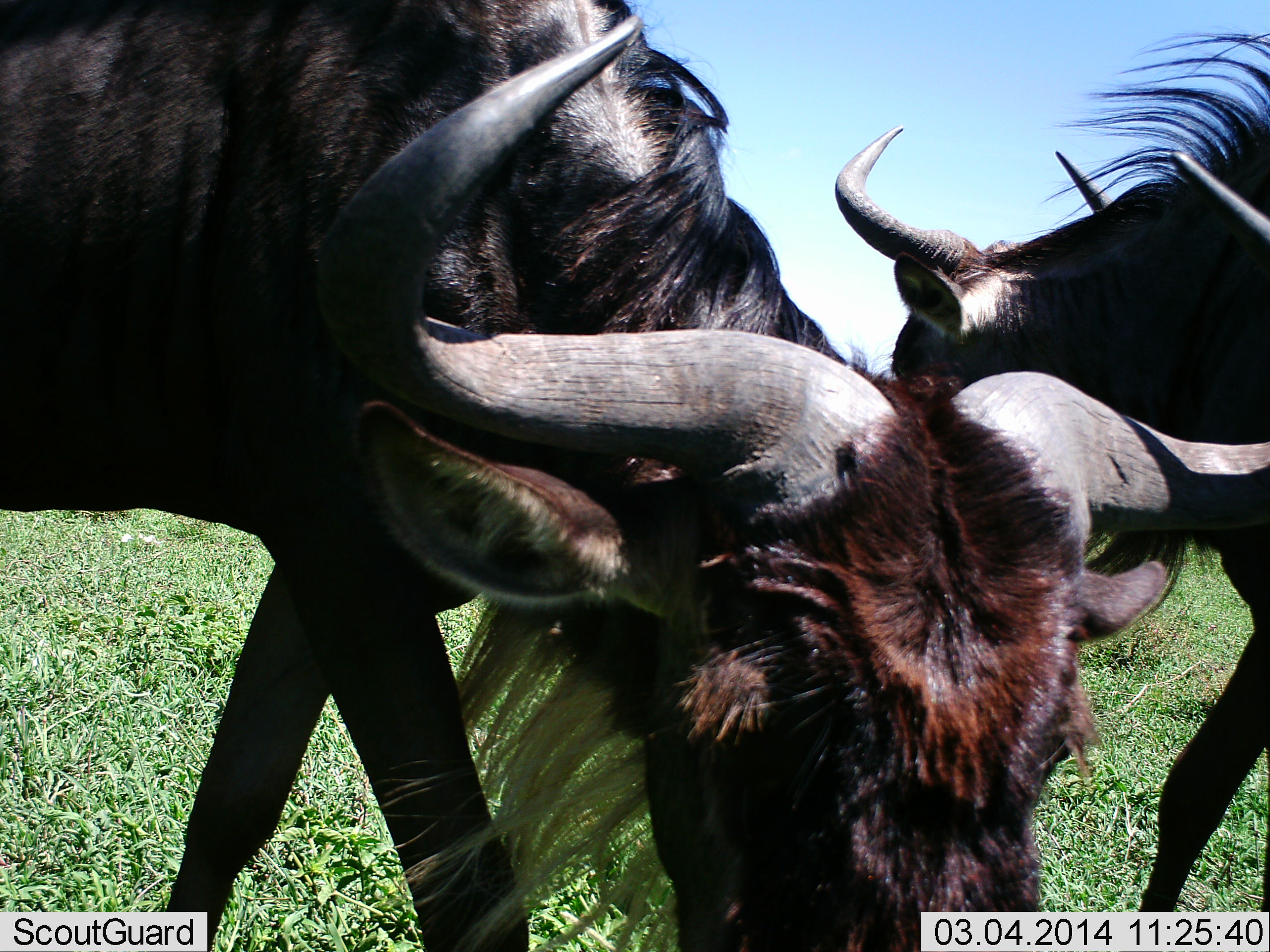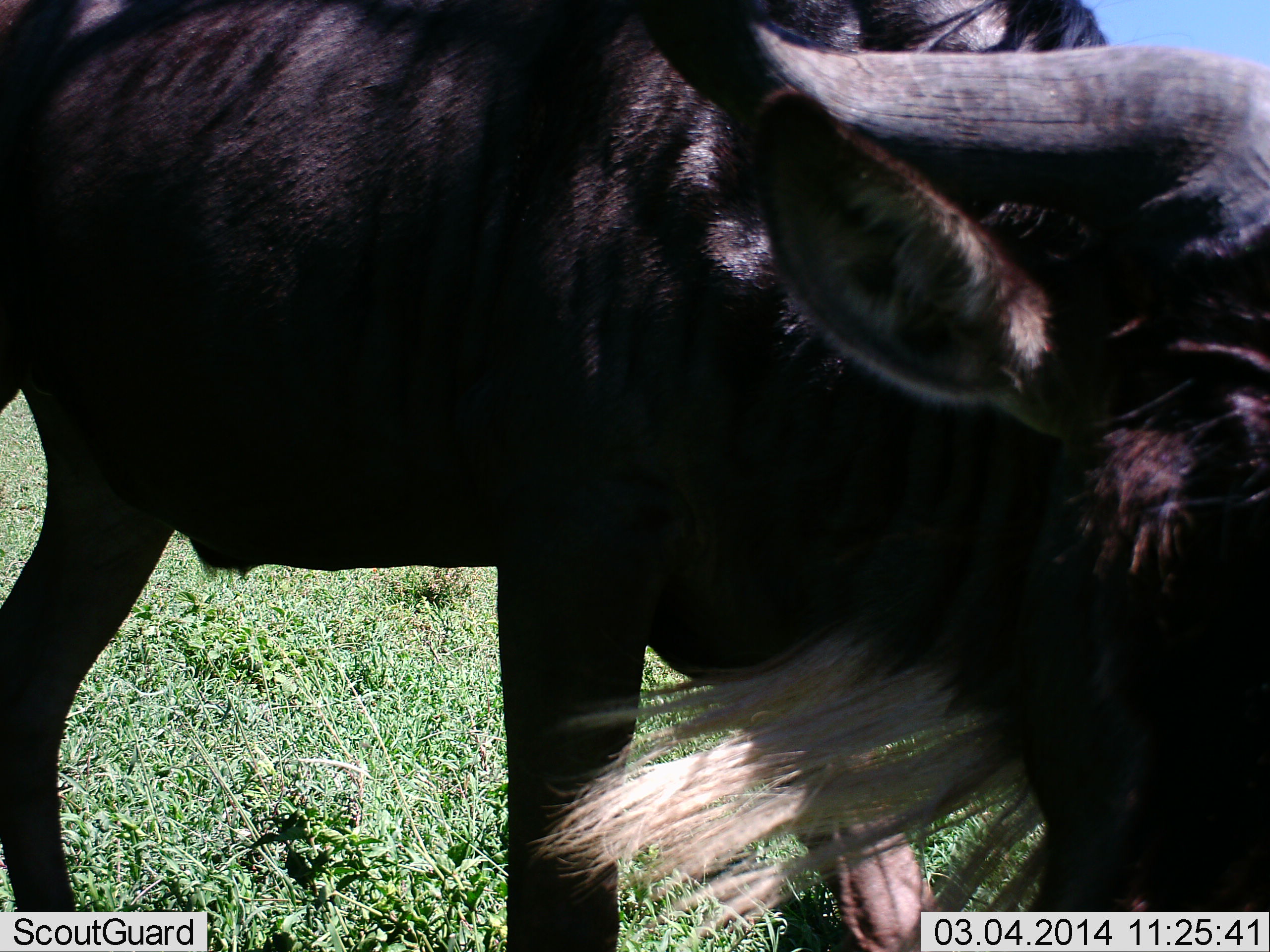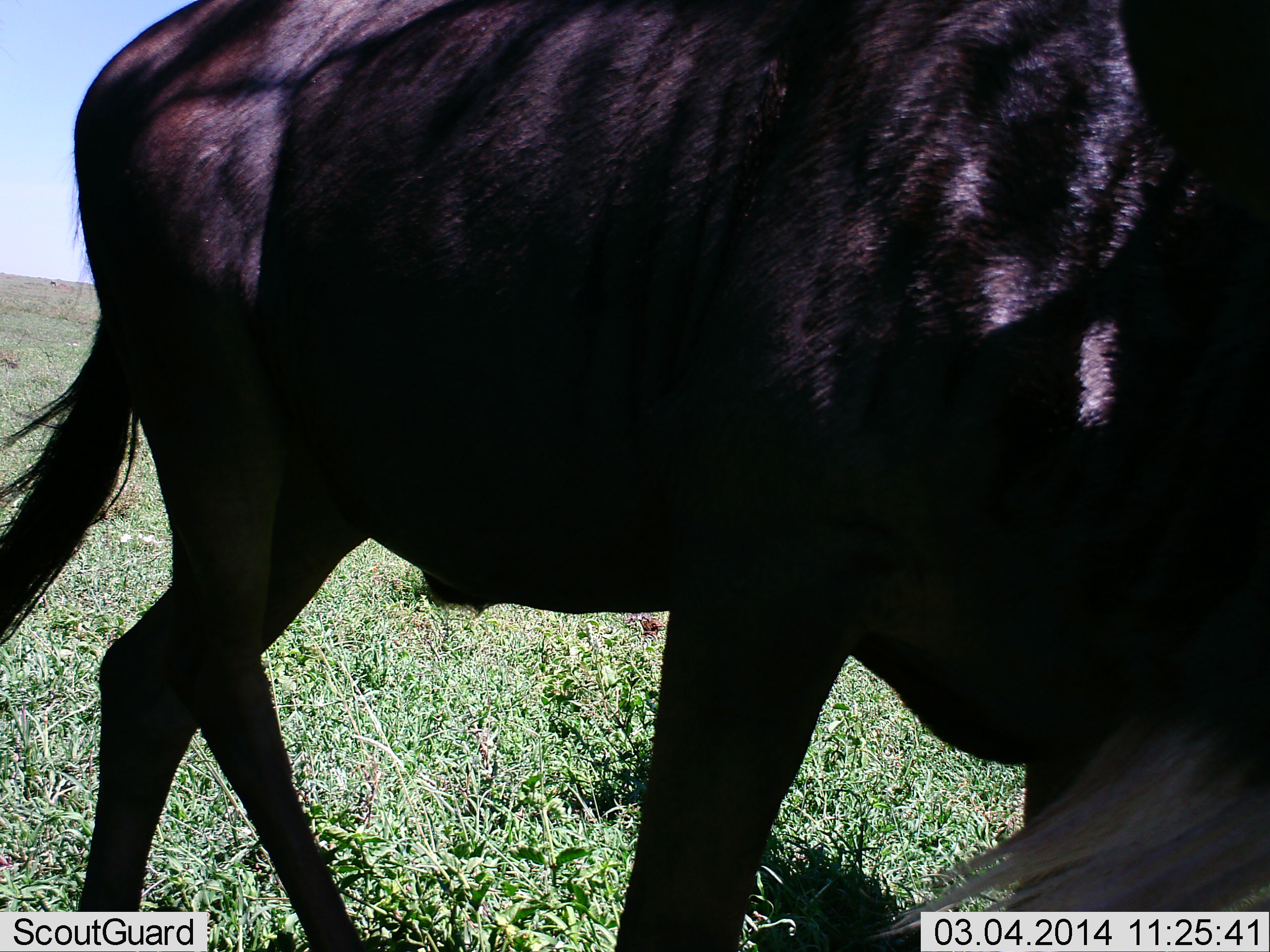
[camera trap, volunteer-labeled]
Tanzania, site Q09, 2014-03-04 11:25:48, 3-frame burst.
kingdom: Animalia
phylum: Chordata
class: Mammalia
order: Artiodactyla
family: Bovidae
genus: Connochaetes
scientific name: Connochaetes taurinus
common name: blue wildebeest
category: wildebeest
Wildebeest (blue wildebeest) (Connochaetes taurinus), count 2. Behavior (volunteer vote fractions): standing 20%, resting 0%, moving 50%, interacting 10%. Young present (vote fraction): 0%. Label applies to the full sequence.